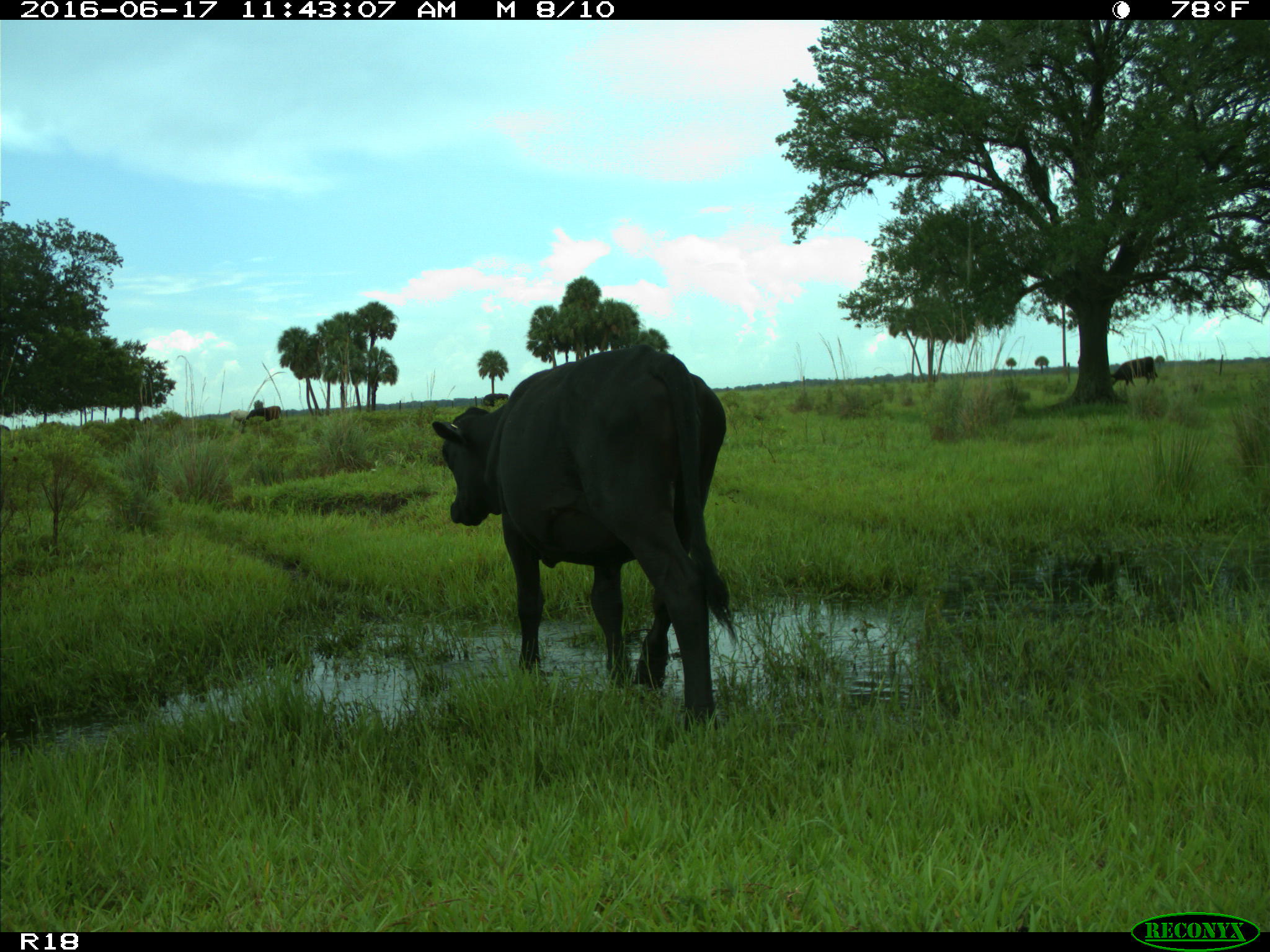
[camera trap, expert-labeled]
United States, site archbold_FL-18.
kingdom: Animalia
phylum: Chordata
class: Mammalia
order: Artiodactyla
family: Bovidae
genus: Bos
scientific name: Bos taurus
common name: domestic cow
Bos taurus (domestic cow).